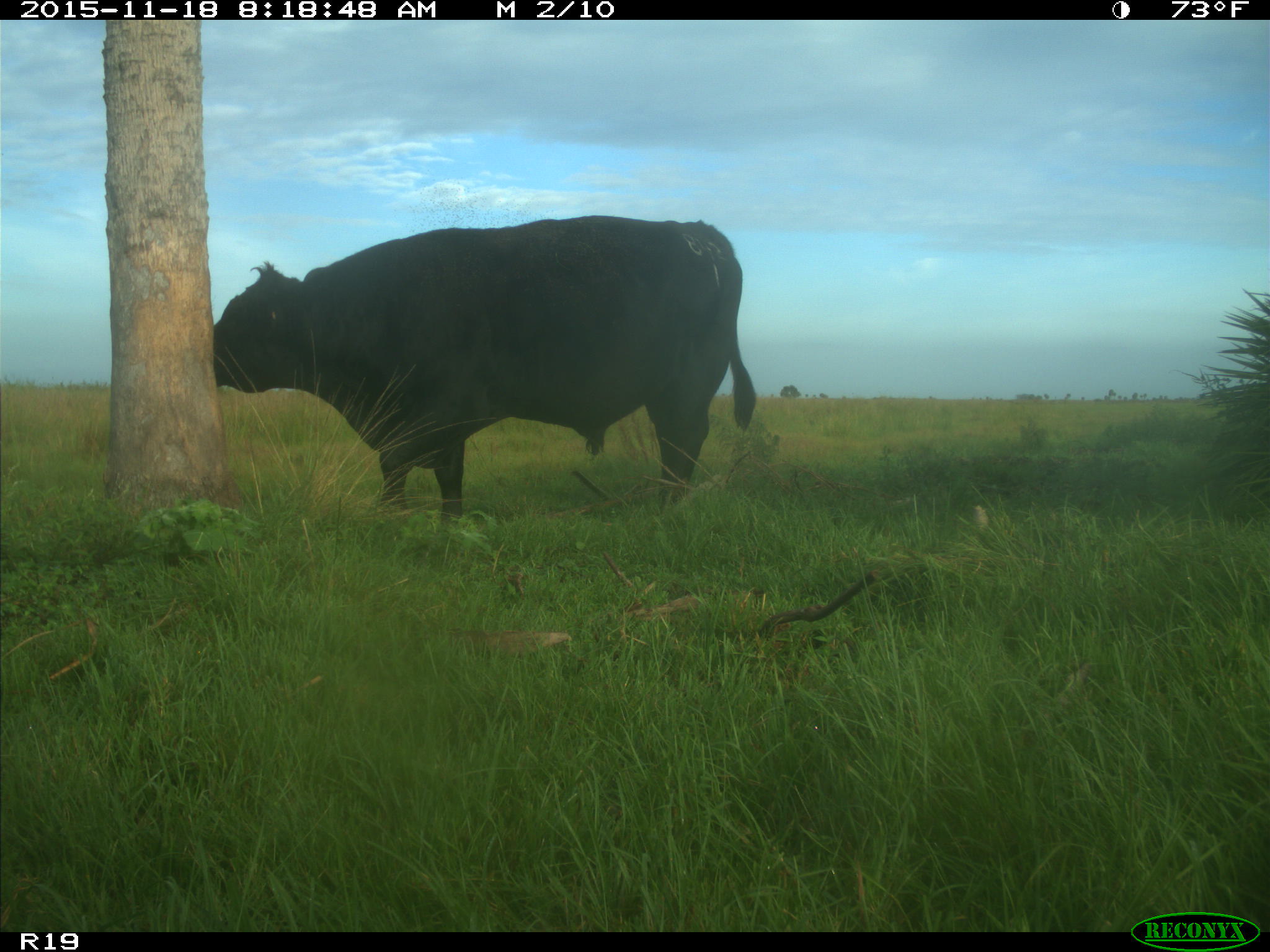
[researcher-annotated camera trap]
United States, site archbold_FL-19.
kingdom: Animalia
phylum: Chordata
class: Mammalia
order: Artiodactyla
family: Bovidae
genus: Bos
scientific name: Bos taurus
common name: domestic cow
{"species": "Bos taurus (domestic cow)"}